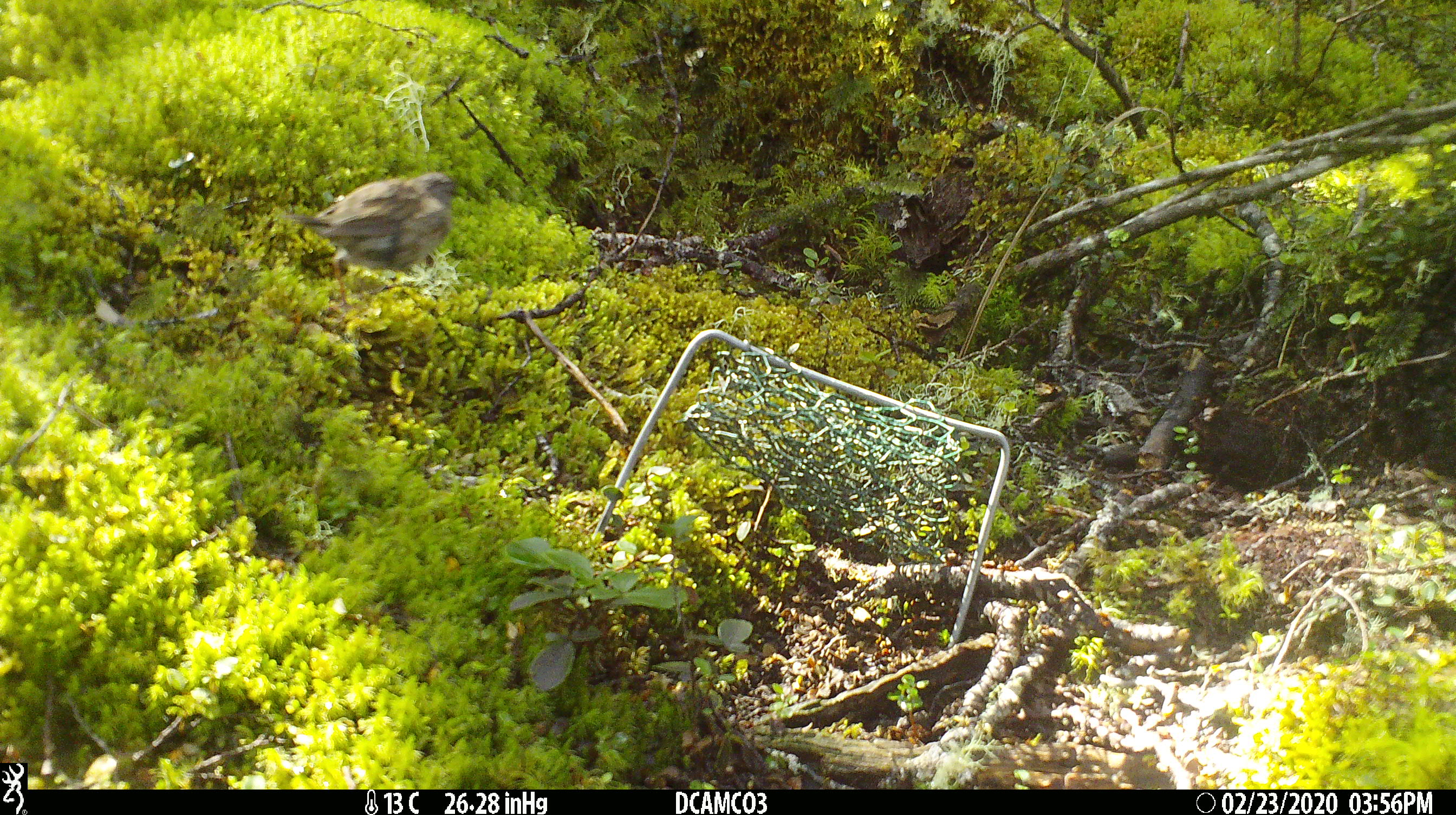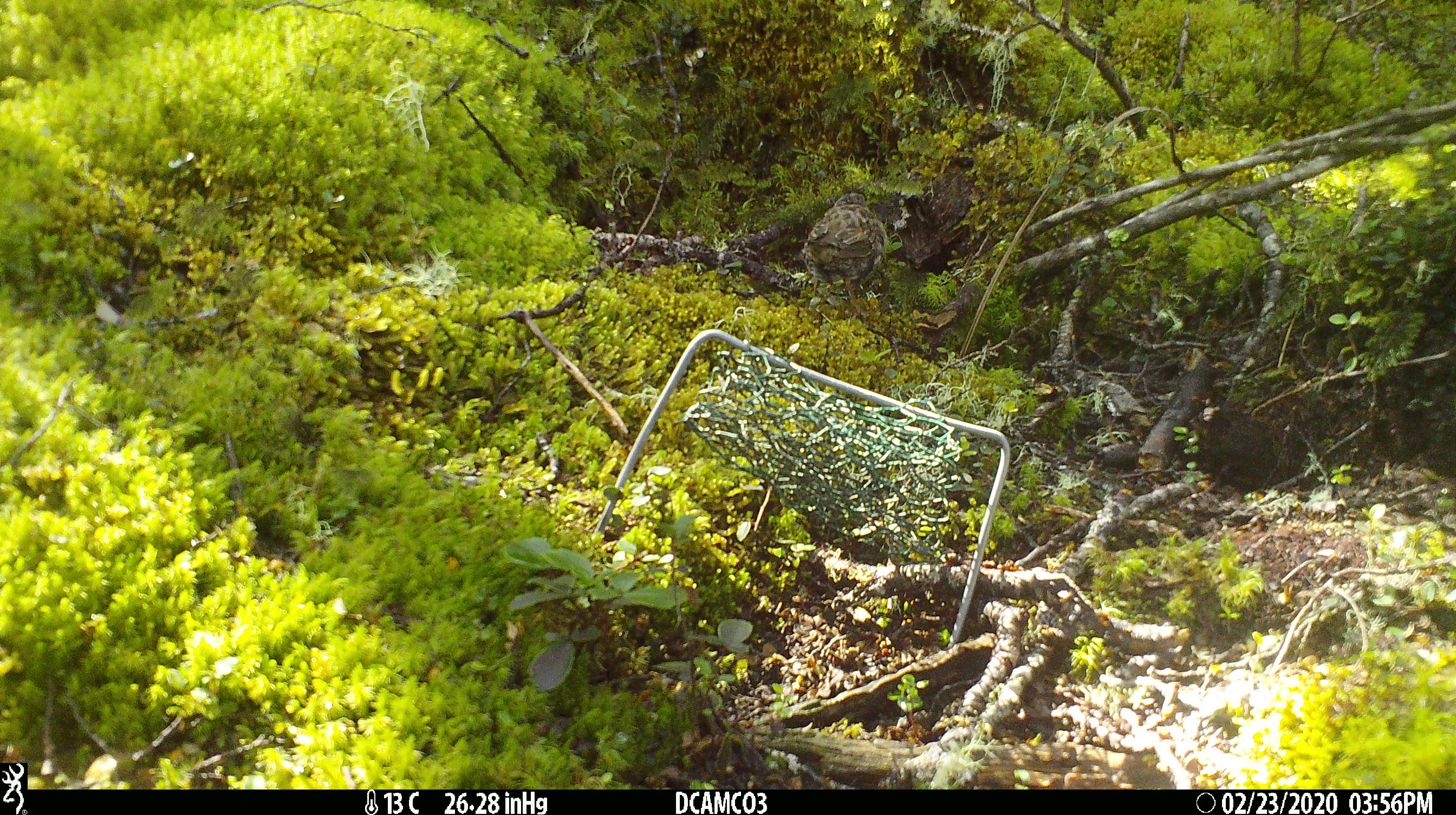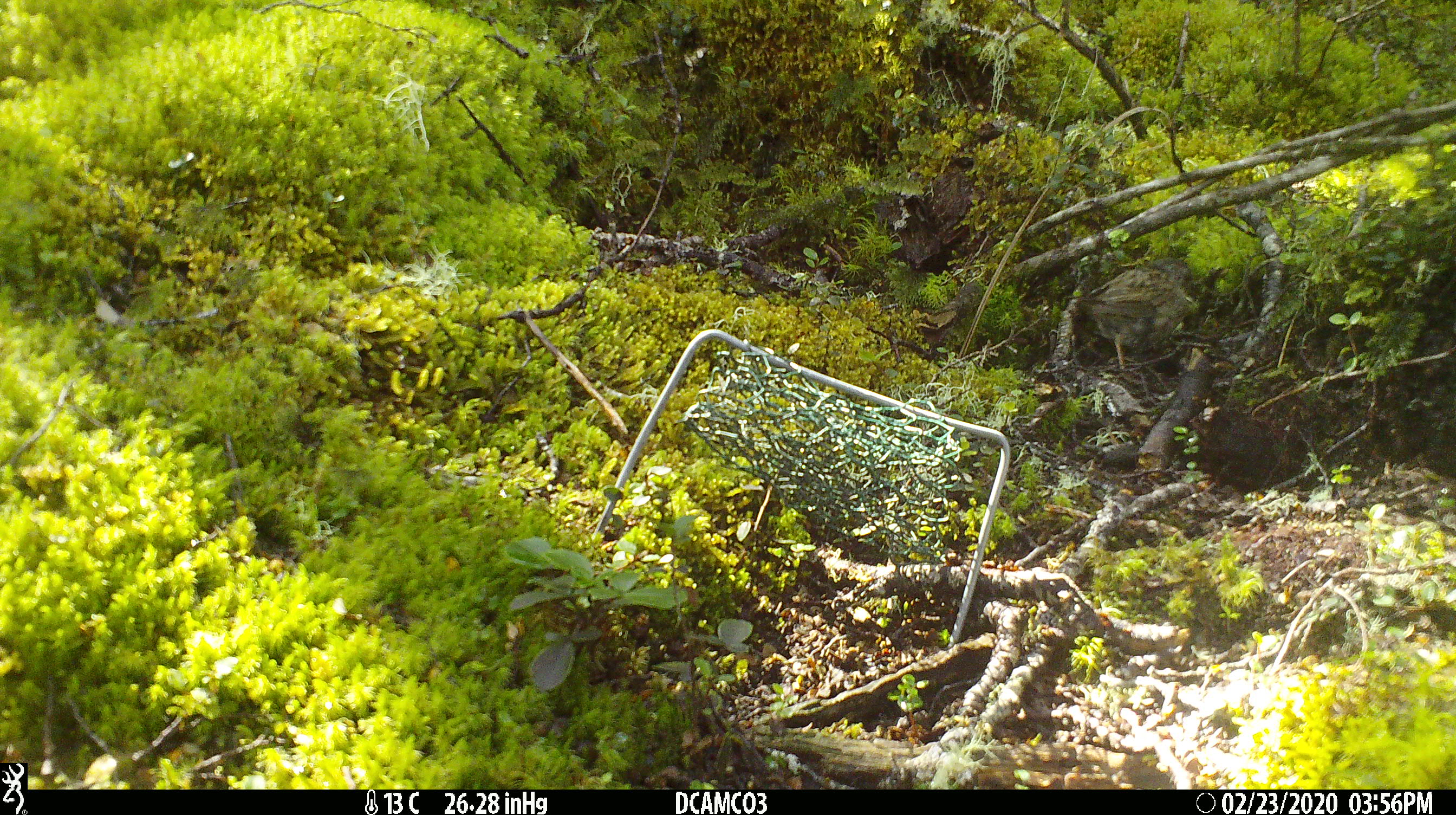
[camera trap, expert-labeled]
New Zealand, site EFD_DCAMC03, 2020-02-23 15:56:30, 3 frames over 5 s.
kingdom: Animalia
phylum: Chordata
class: Aves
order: Passeriformes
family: Prunellidae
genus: Prunella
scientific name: Prunella modularis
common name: dunnock